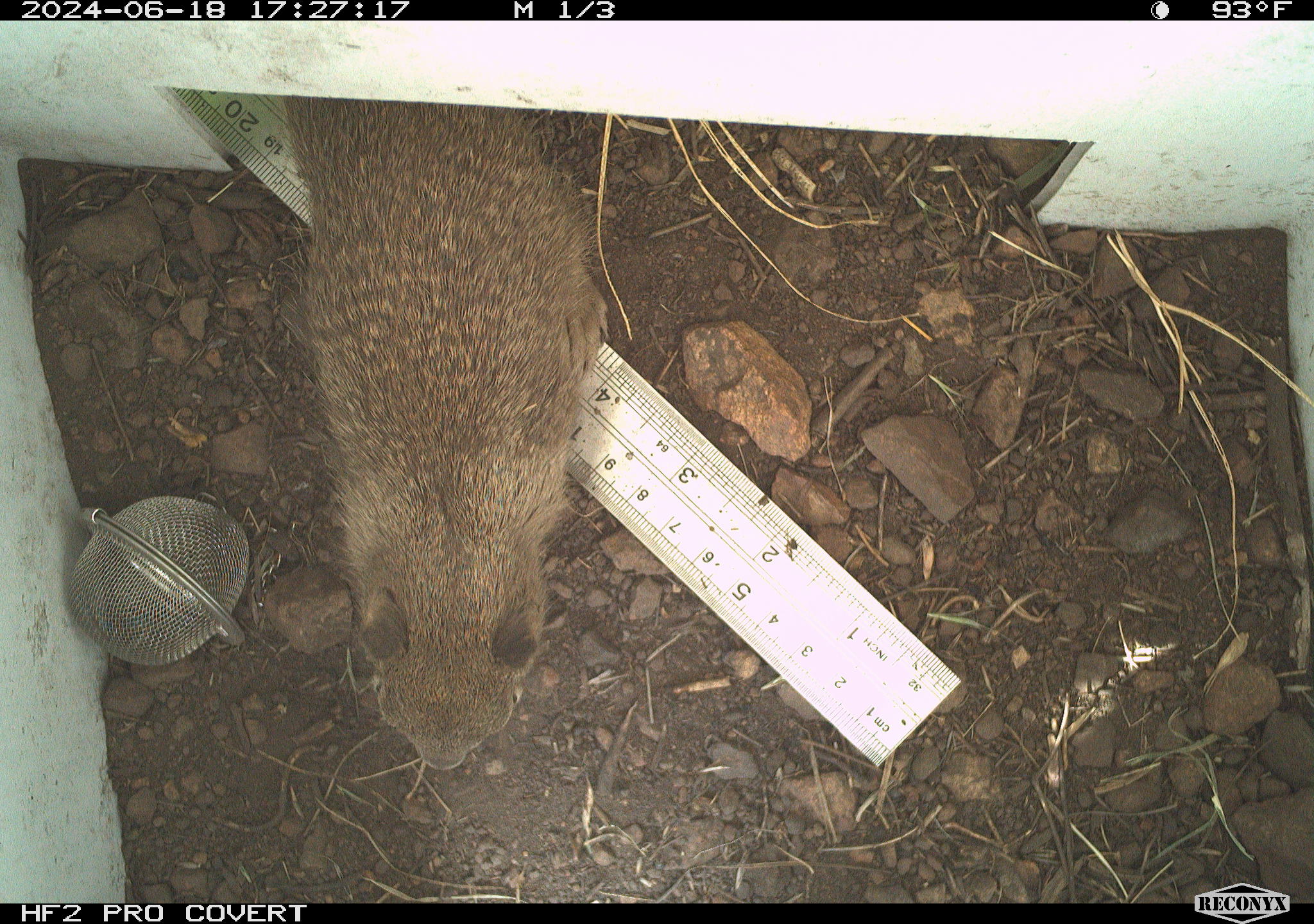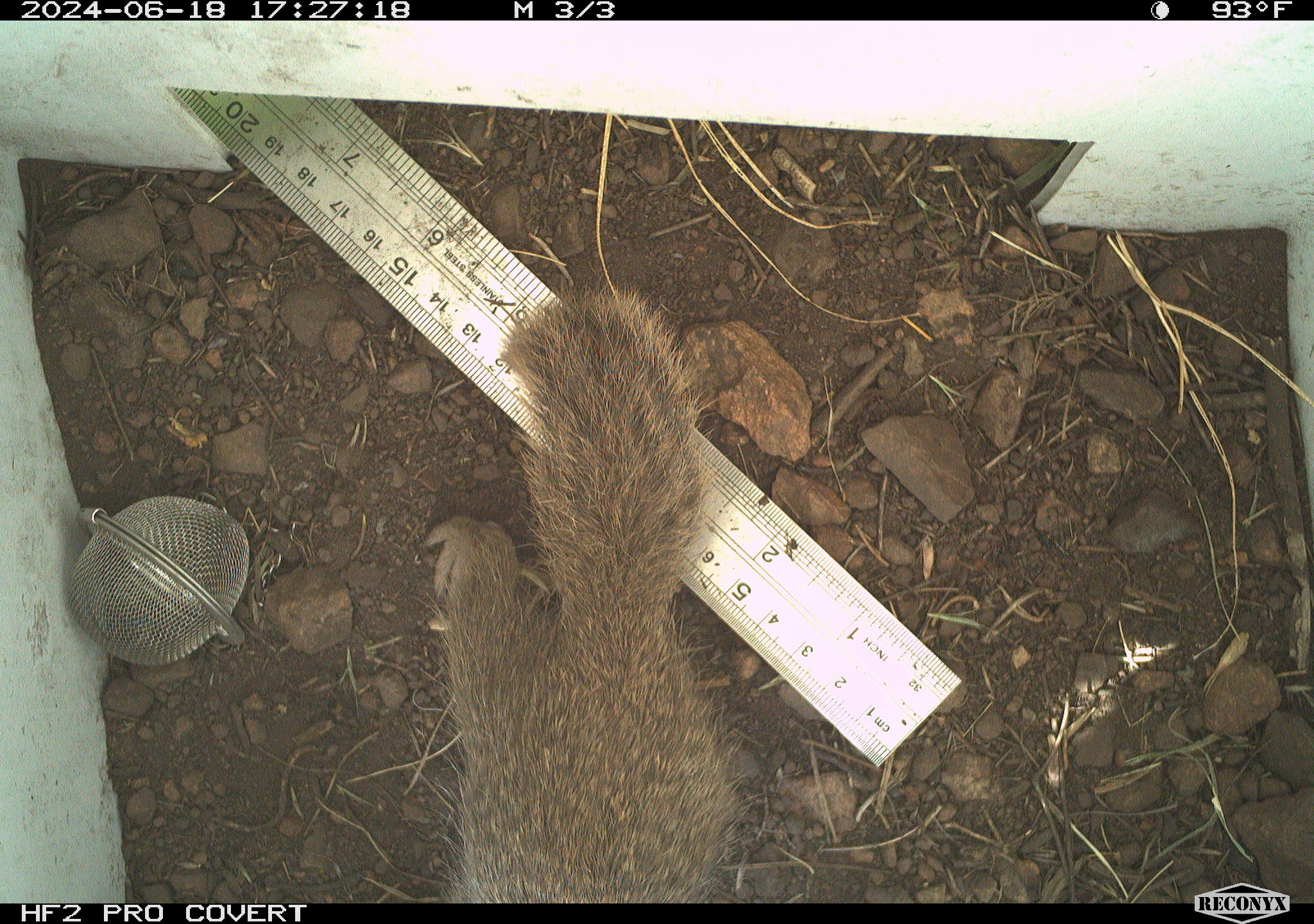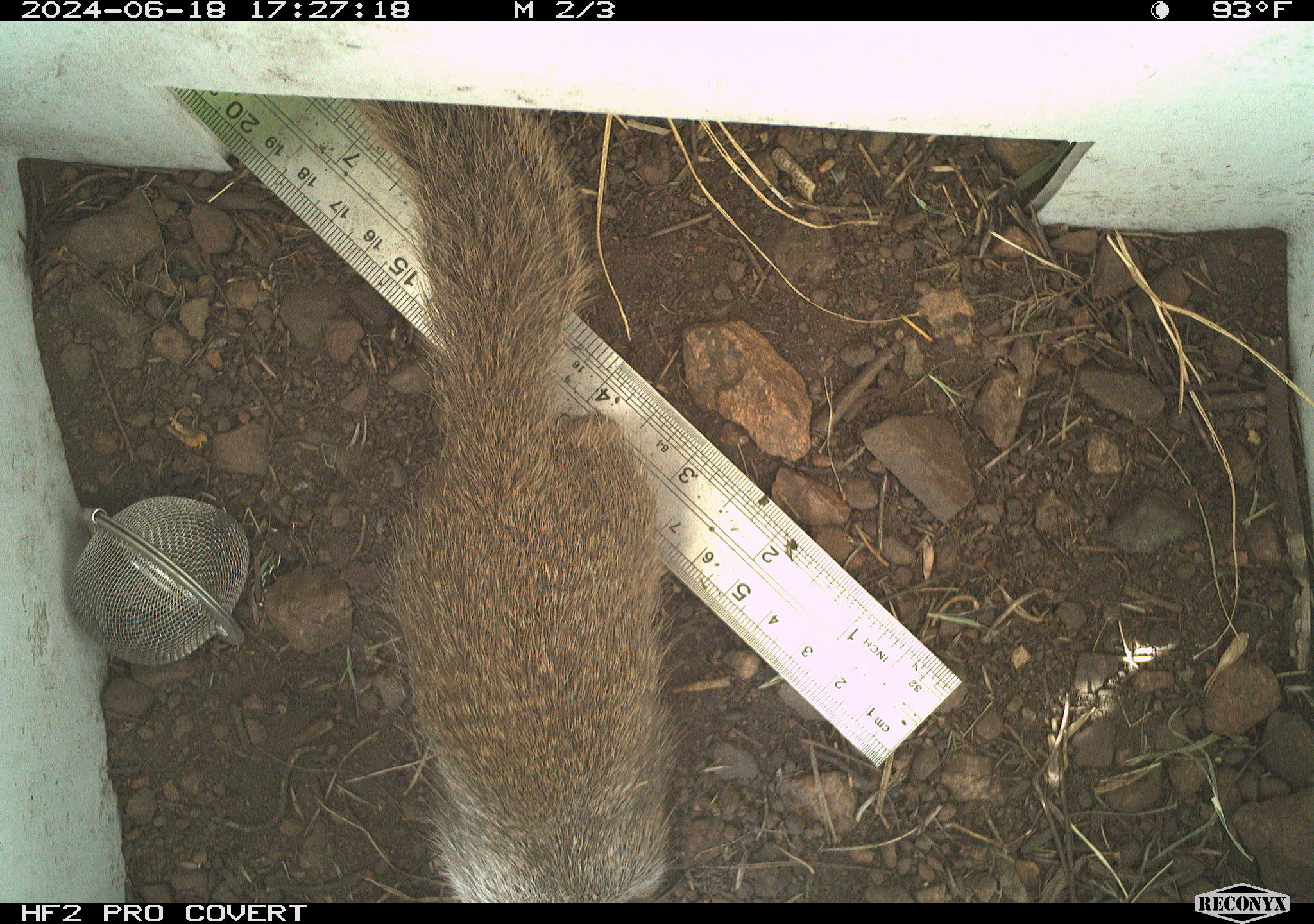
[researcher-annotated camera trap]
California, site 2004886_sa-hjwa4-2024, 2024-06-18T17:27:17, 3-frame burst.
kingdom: Animalia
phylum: Chordata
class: Mammalia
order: Rodentia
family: Sciuridae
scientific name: Sciuridae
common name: squirrels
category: sciuridae family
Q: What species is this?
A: Sciuridae family (squirrels) (Sciuridae).